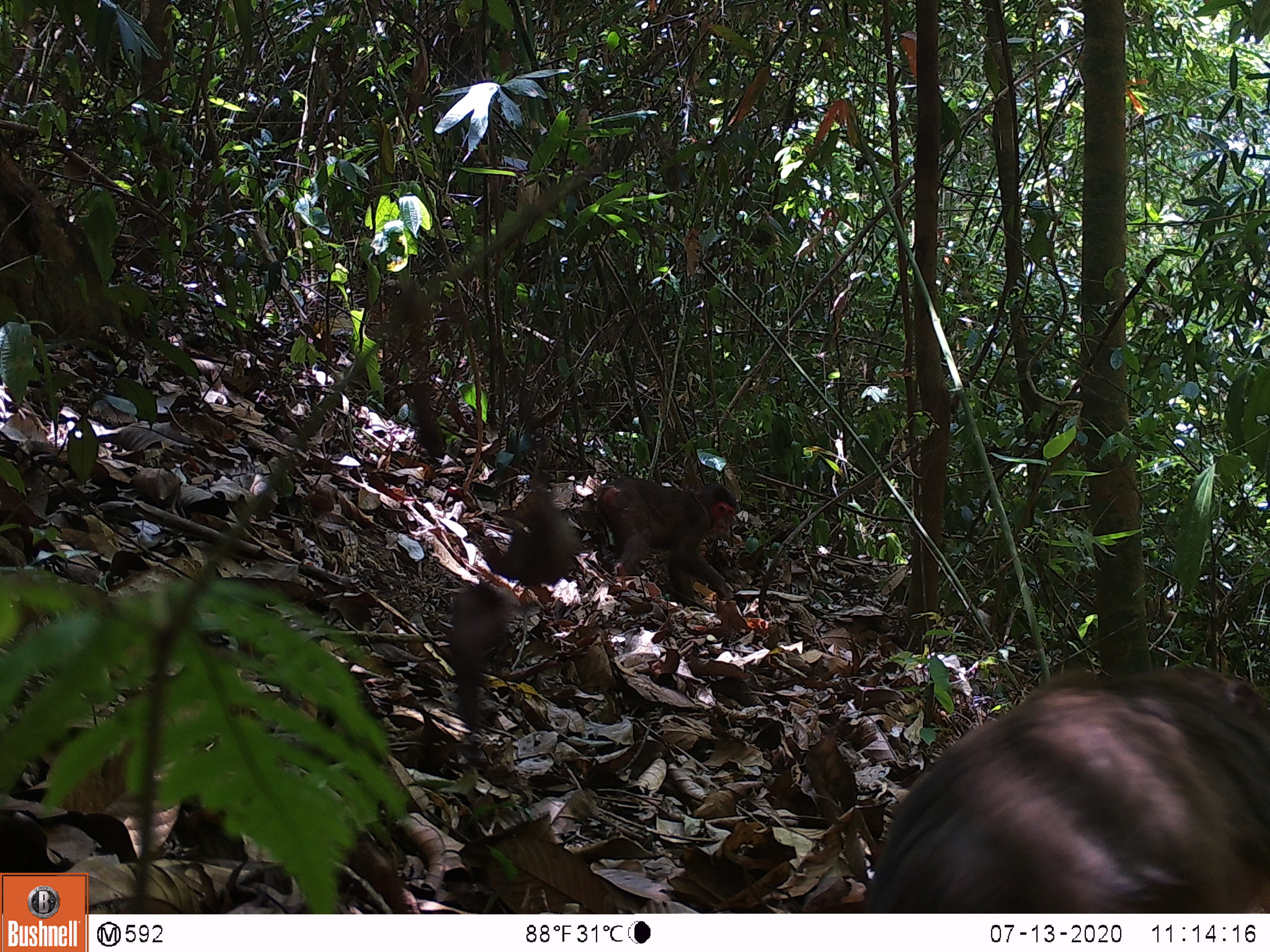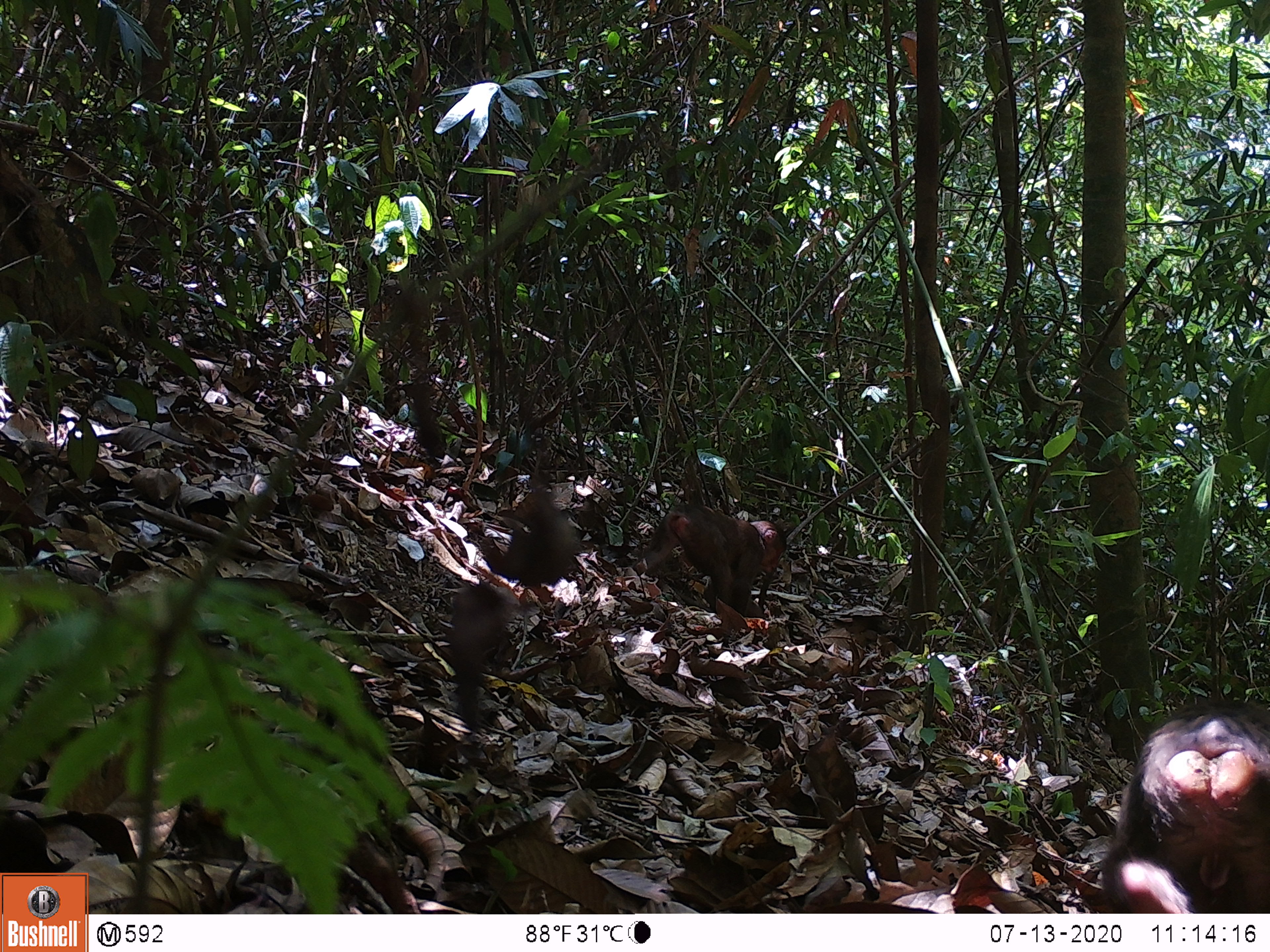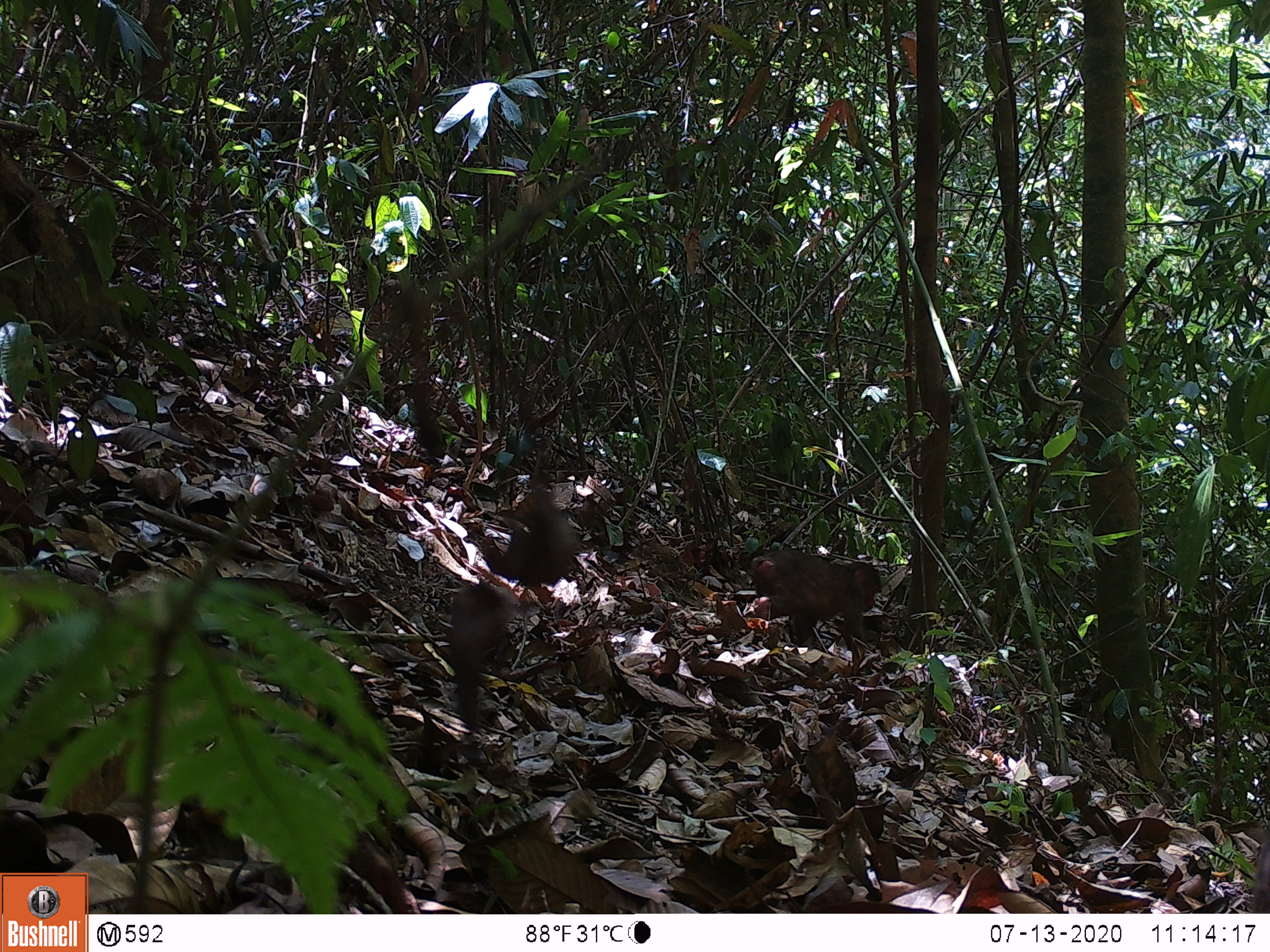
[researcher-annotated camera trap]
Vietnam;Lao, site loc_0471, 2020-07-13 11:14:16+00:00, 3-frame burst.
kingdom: Animalia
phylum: Chordata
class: Mammalia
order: Primates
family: Cercopithecidae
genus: Macaca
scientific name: Macaca arctoides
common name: stump-tailed macaque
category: stump tailed macaque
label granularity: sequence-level